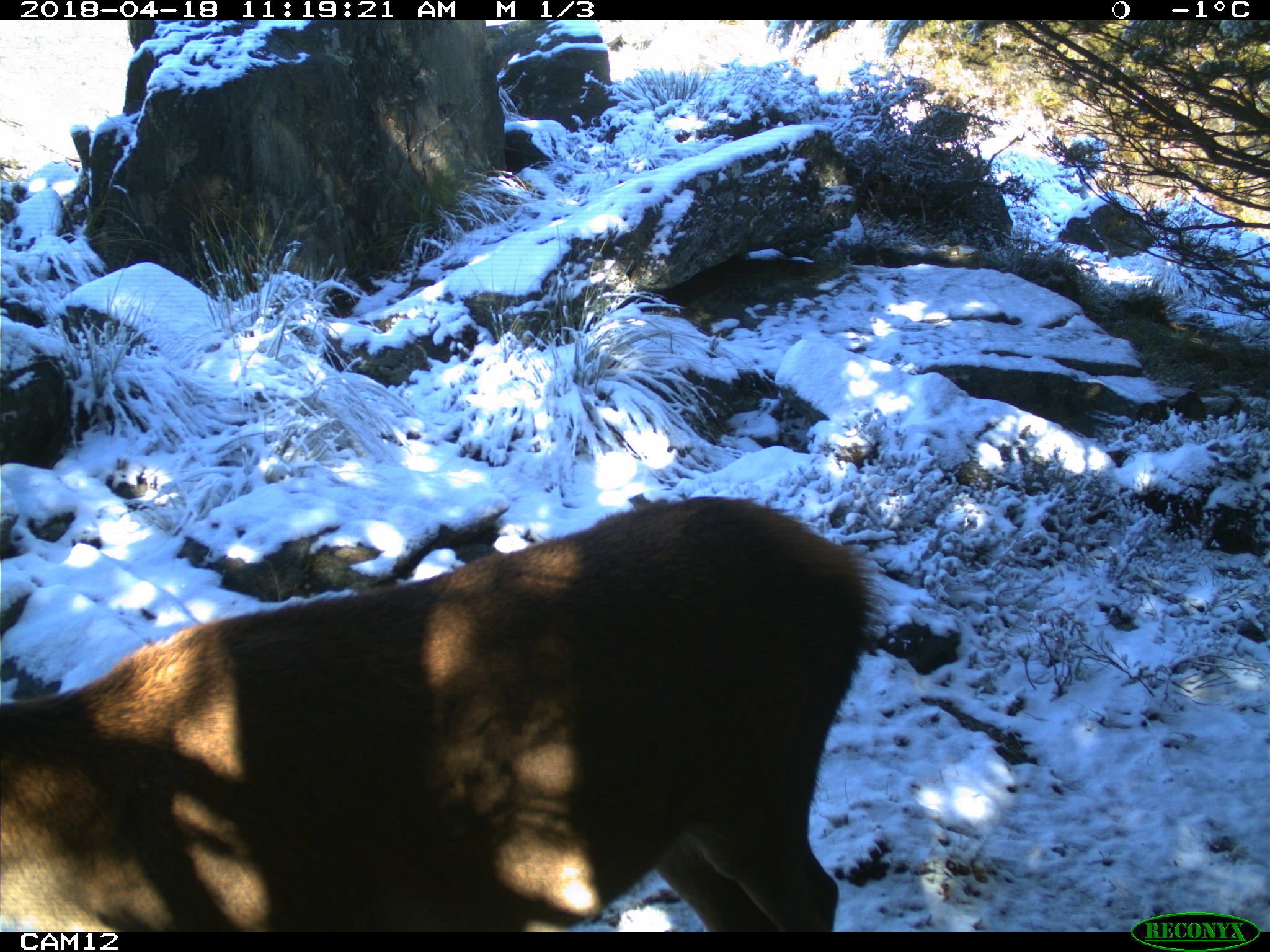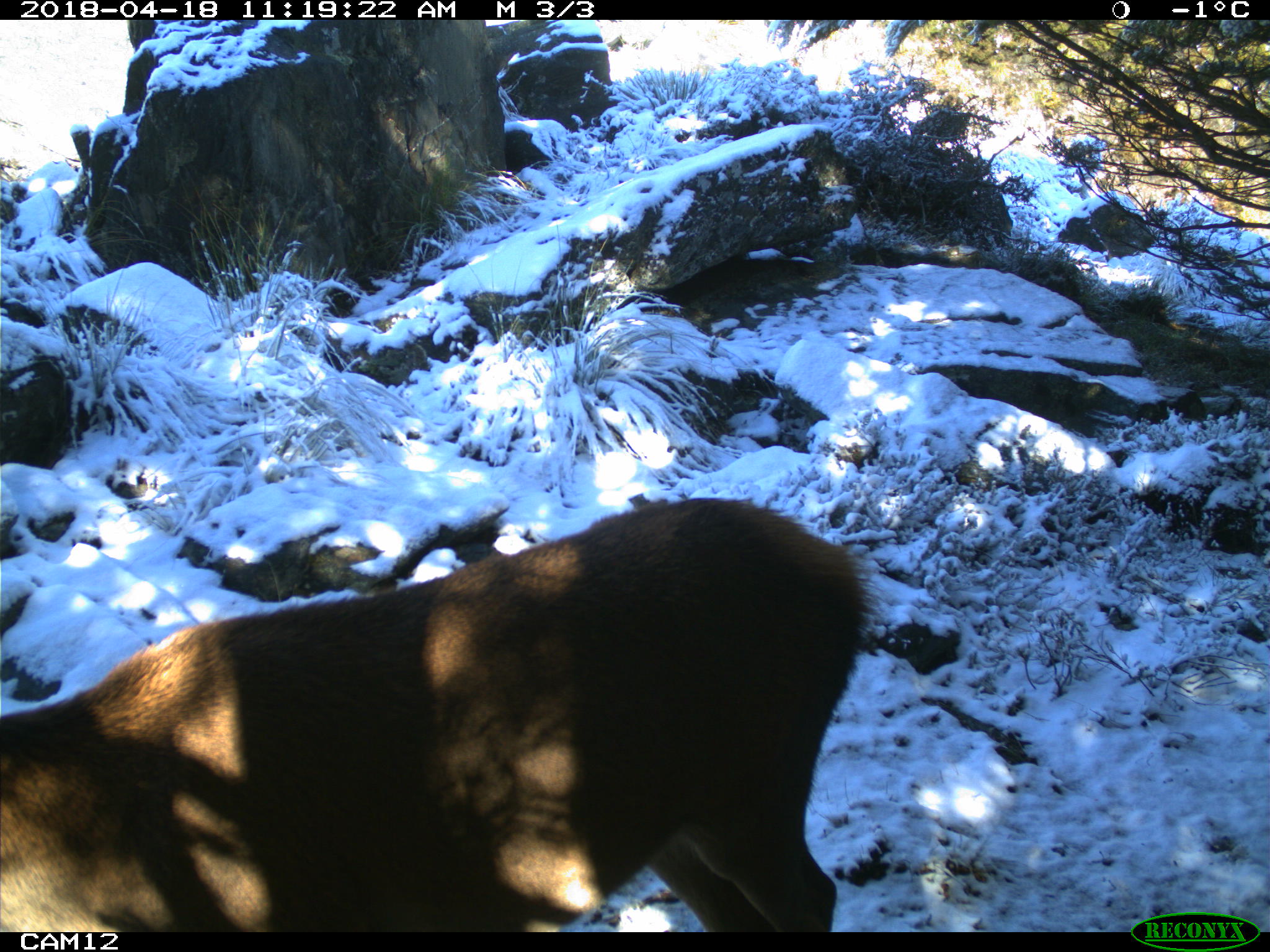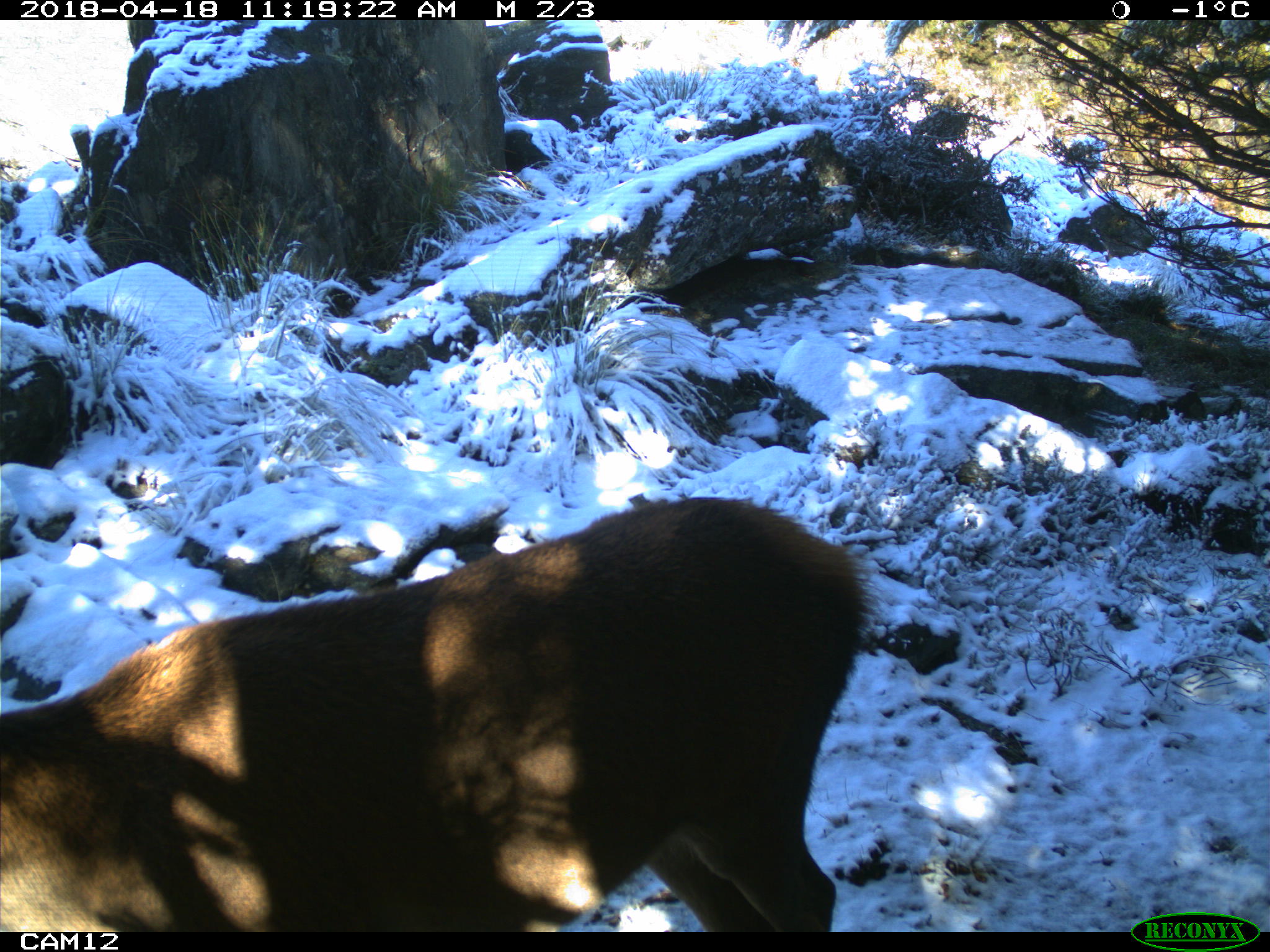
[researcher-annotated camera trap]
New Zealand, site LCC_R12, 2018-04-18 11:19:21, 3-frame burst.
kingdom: Animalia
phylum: Chordata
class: Mammalia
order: Artiodactyla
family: Cervidae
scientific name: Cervidae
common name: deer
Deer (Cervidae).